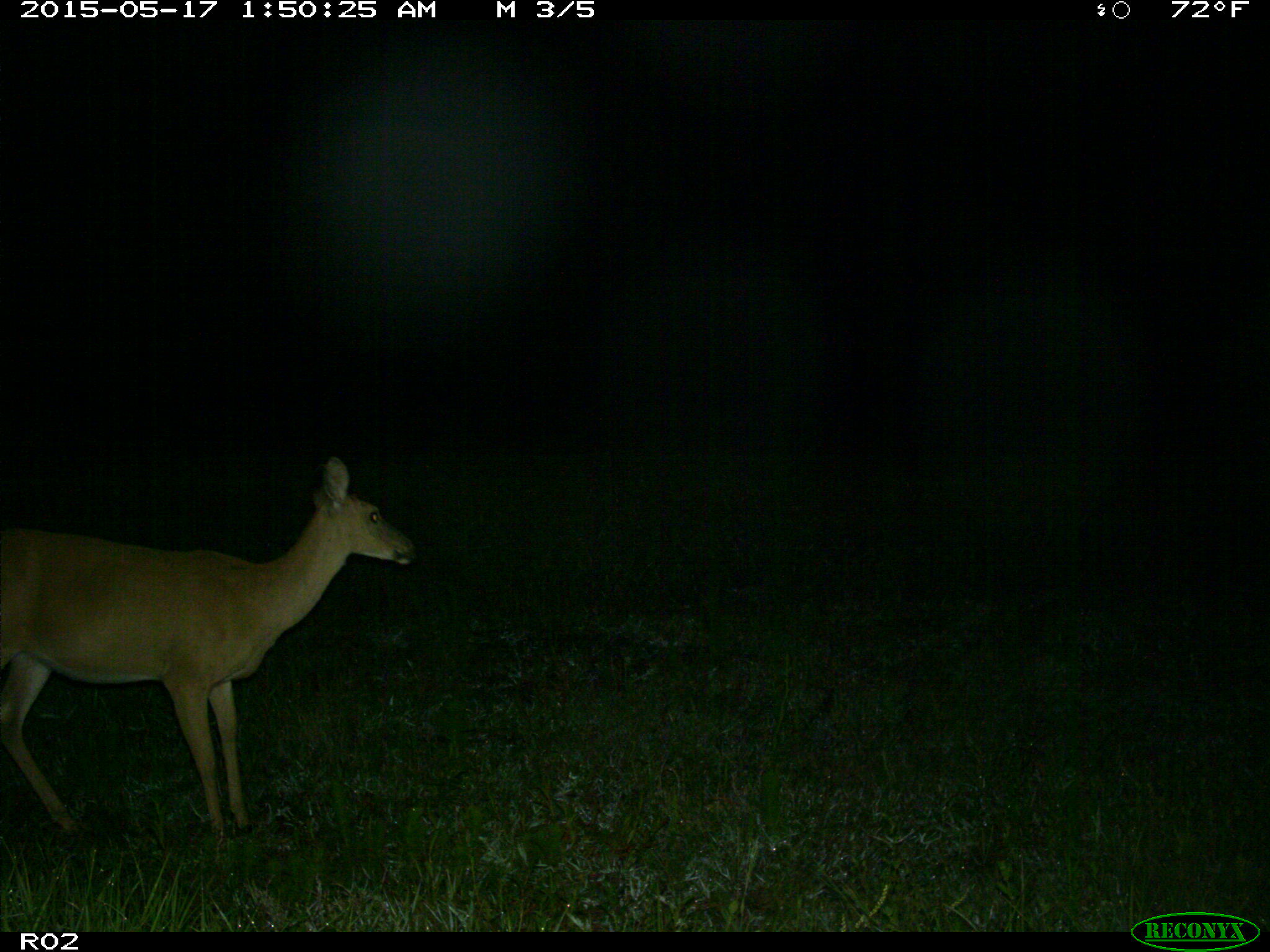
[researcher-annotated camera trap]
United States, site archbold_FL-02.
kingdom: Animalia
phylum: Chordata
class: Mammalia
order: Artiodactyla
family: Cervidae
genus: Odocoileus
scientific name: Odocoileus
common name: deer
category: unidentified deer